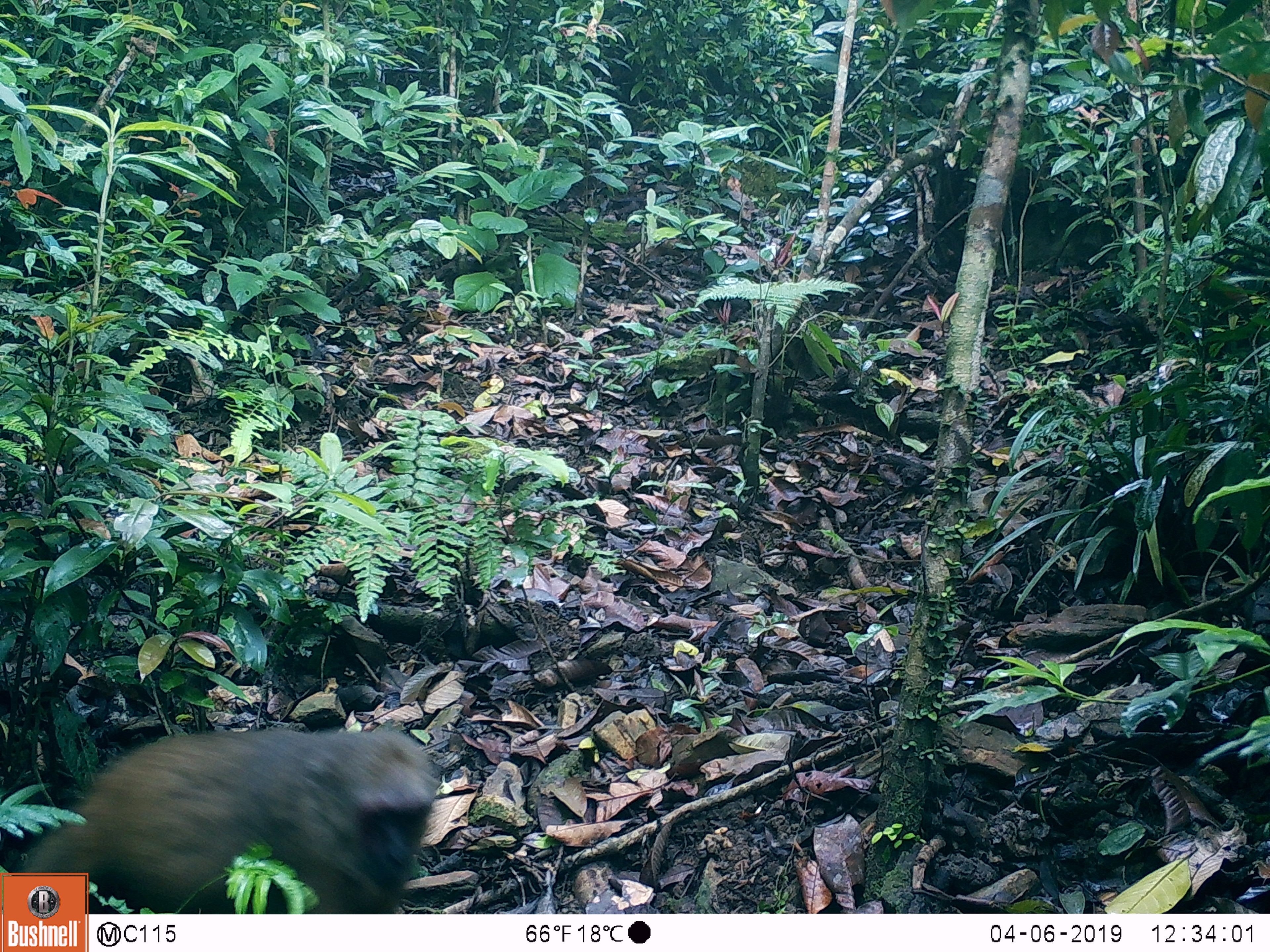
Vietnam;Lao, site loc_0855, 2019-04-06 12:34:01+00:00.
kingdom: Animalia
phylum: Chordata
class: Mammalia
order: Primates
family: Cercopithecidae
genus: Macaca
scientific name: Macaca arctoides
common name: stump-tailed macaque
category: stump tailed macaque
Stump tailed macaque (stump-tailed macaque) (Macaca arctoides). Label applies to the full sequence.